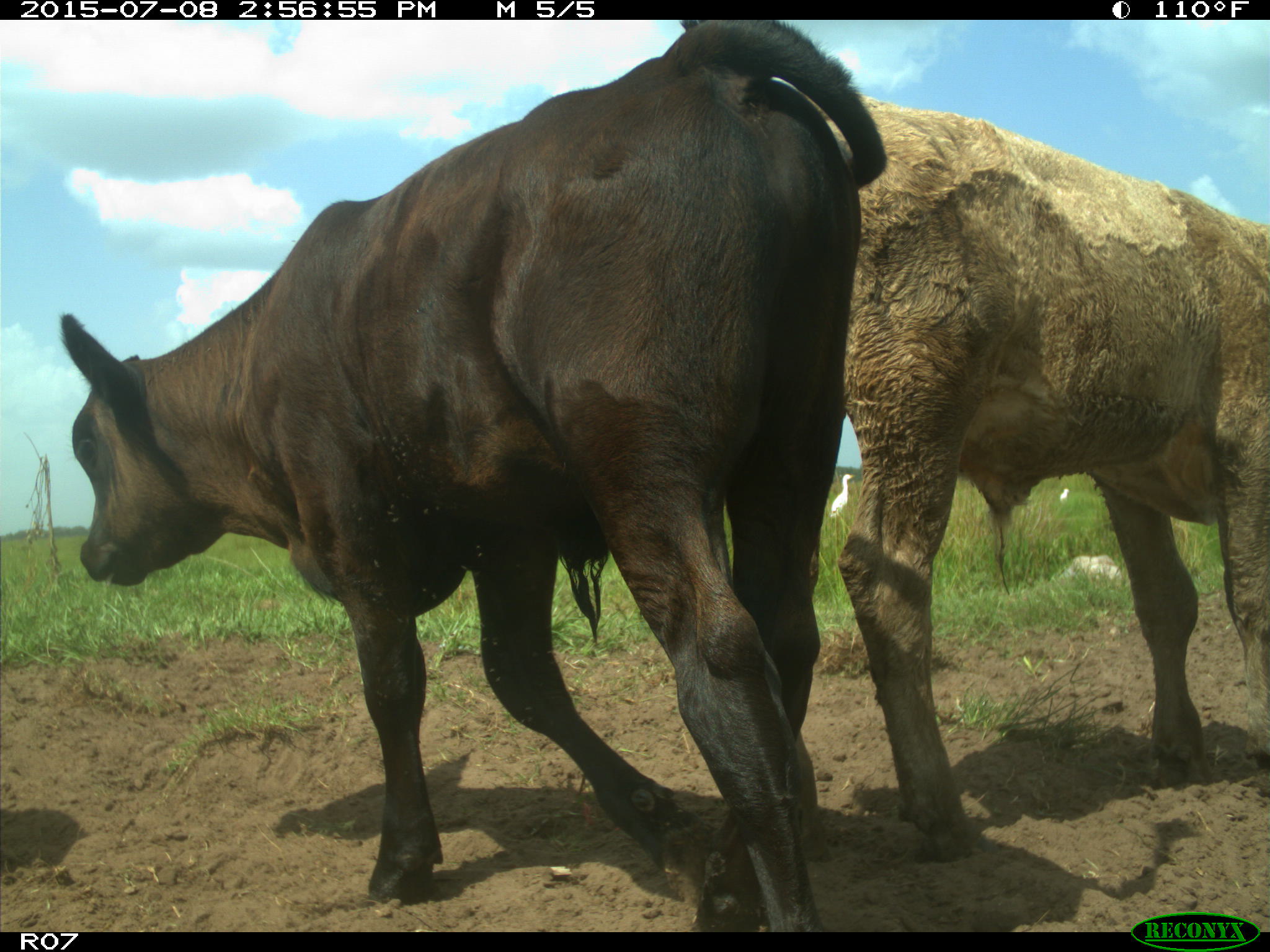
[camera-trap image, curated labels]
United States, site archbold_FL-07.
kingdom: Animalia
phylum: Chordata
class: Mammalia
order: Artiodactyla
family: Bovidae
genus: Bos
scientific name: Bos taurus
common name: domestic cow